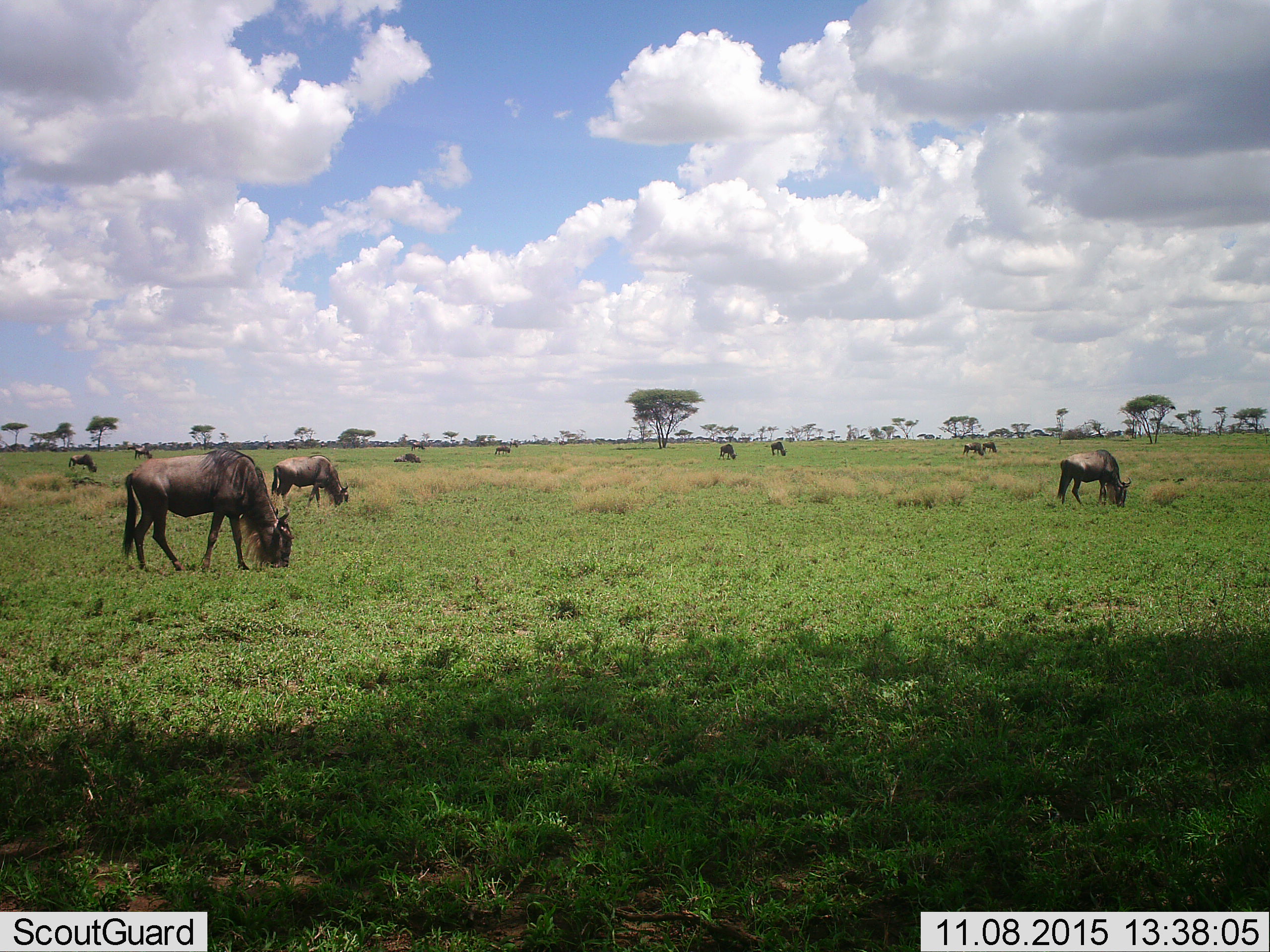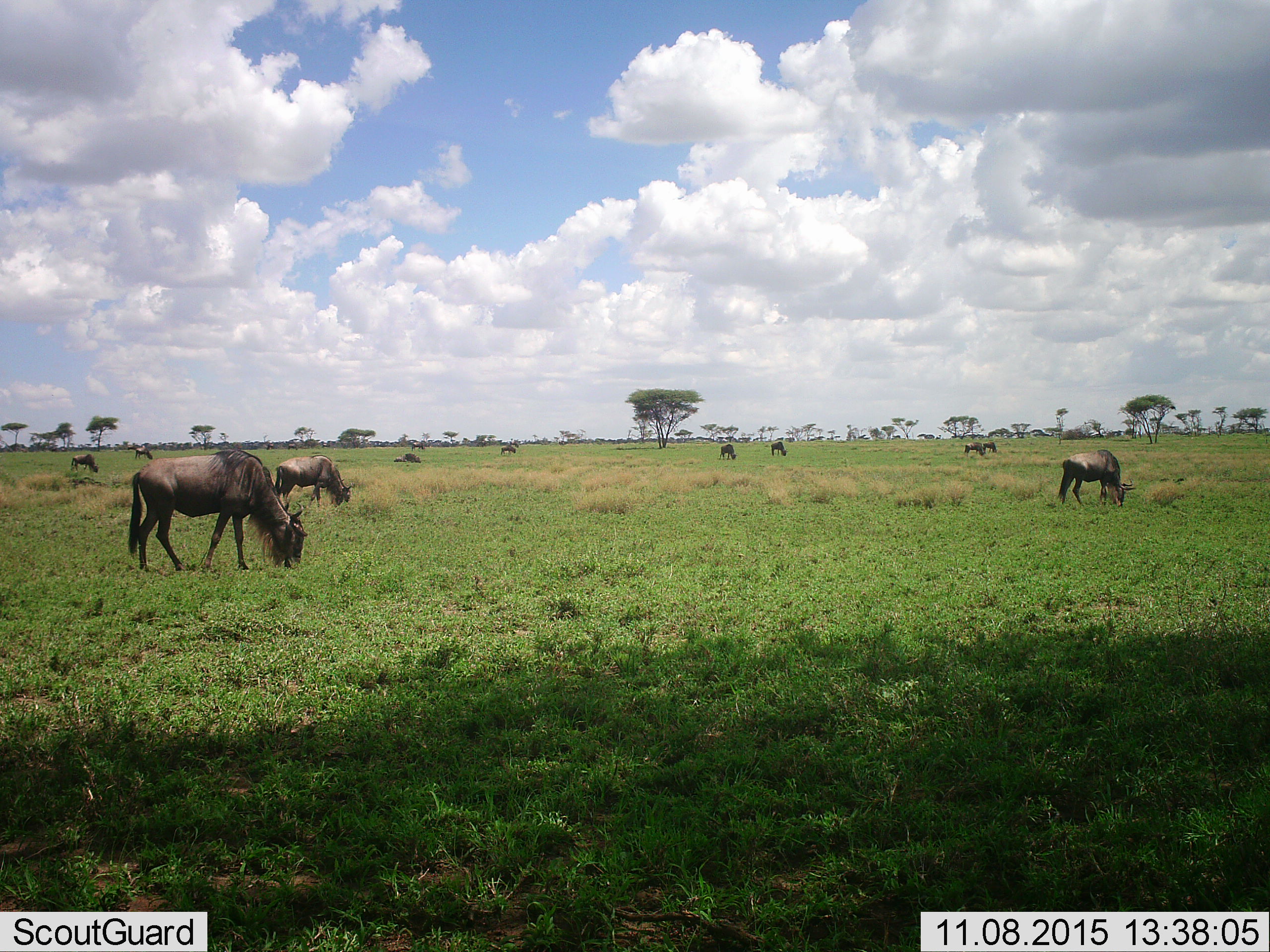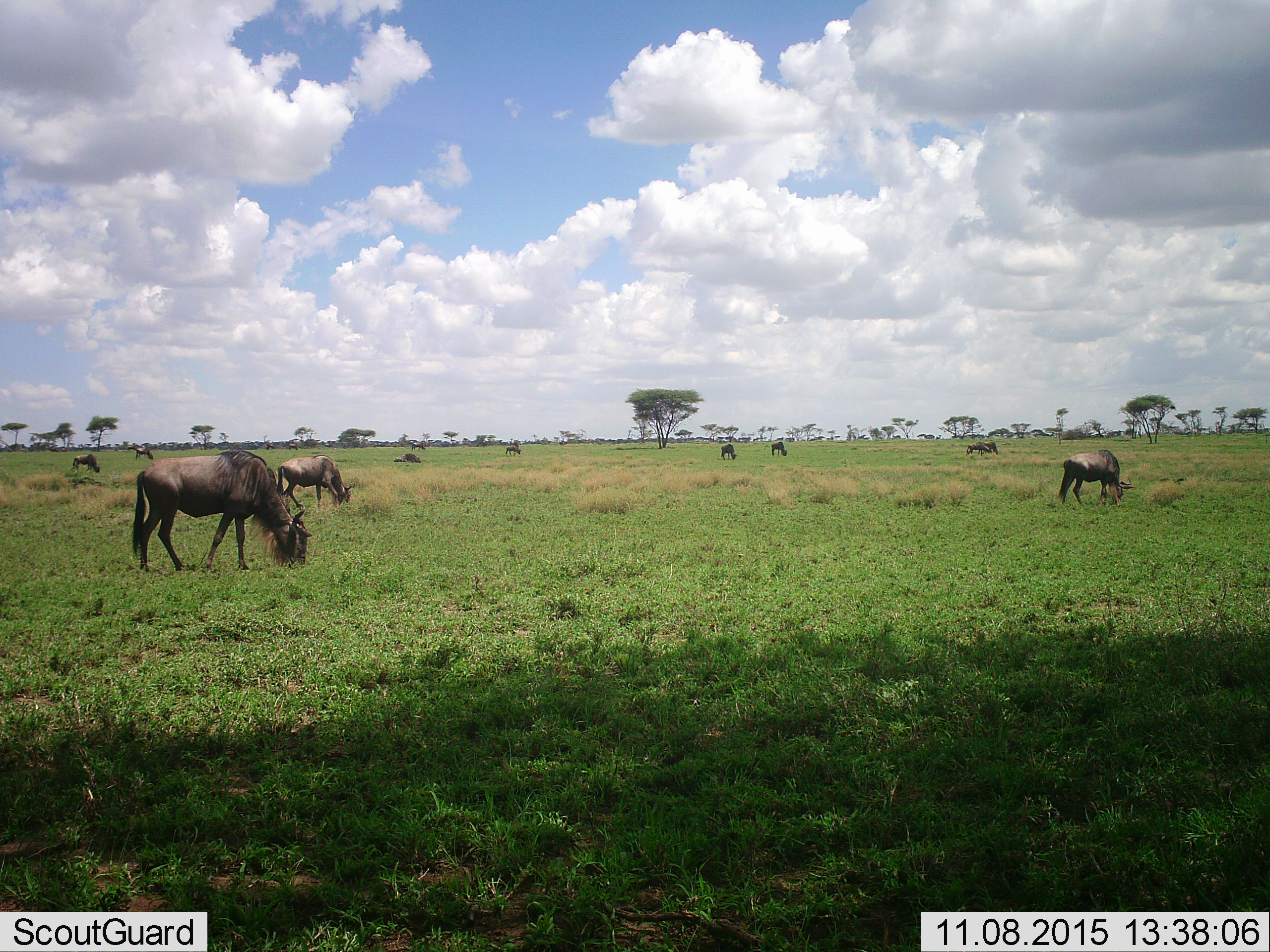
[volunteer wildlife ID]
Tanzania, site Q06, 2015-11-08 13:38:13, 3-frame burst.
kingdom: Animalia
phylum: Chordata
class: Mammalia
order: Artiodactyla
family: Bovidae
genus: Connochaetes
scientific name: Connochaetes taurinus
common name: blue wildebeest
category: wildebeest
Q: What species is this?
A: Wildebeest (blue wildebeest) (Connochaetes taurinus).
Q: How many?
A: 11-50.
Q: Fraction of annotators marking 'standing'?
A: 33%.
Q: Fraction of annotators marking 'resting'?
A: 22%.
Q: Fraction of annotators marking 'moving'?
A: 22%.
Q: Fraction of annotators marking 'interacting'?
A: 0%.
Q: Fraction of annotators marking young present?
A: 11%.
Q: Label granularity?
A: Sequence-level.